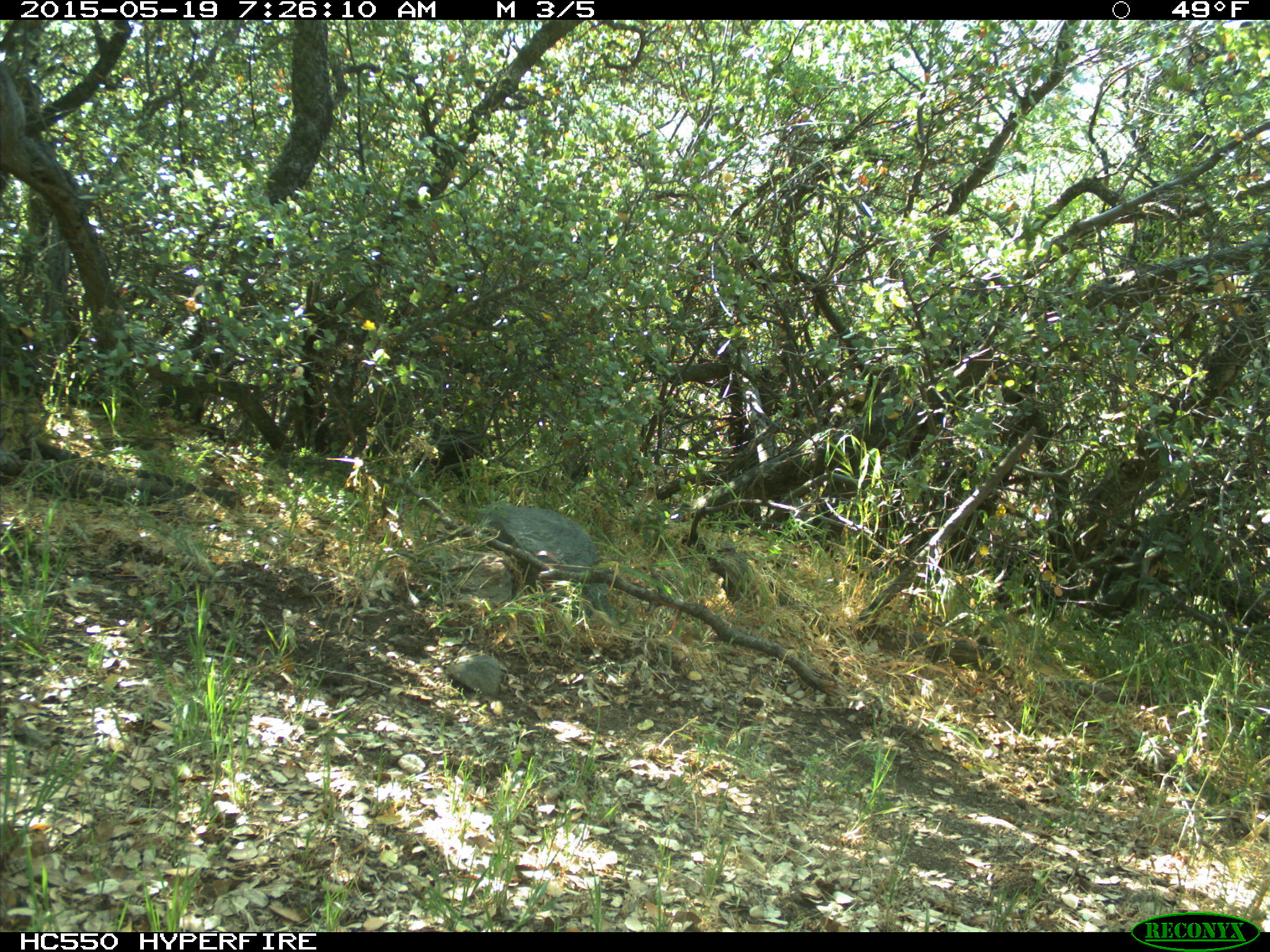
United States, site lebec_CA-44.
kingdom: Animalia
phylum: Chordata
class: Mammalia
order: Artiodactyla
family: Bovidae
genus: Bos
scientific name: Bos taurus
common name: domestic cow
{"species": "Bos taurus (domestic cow)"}